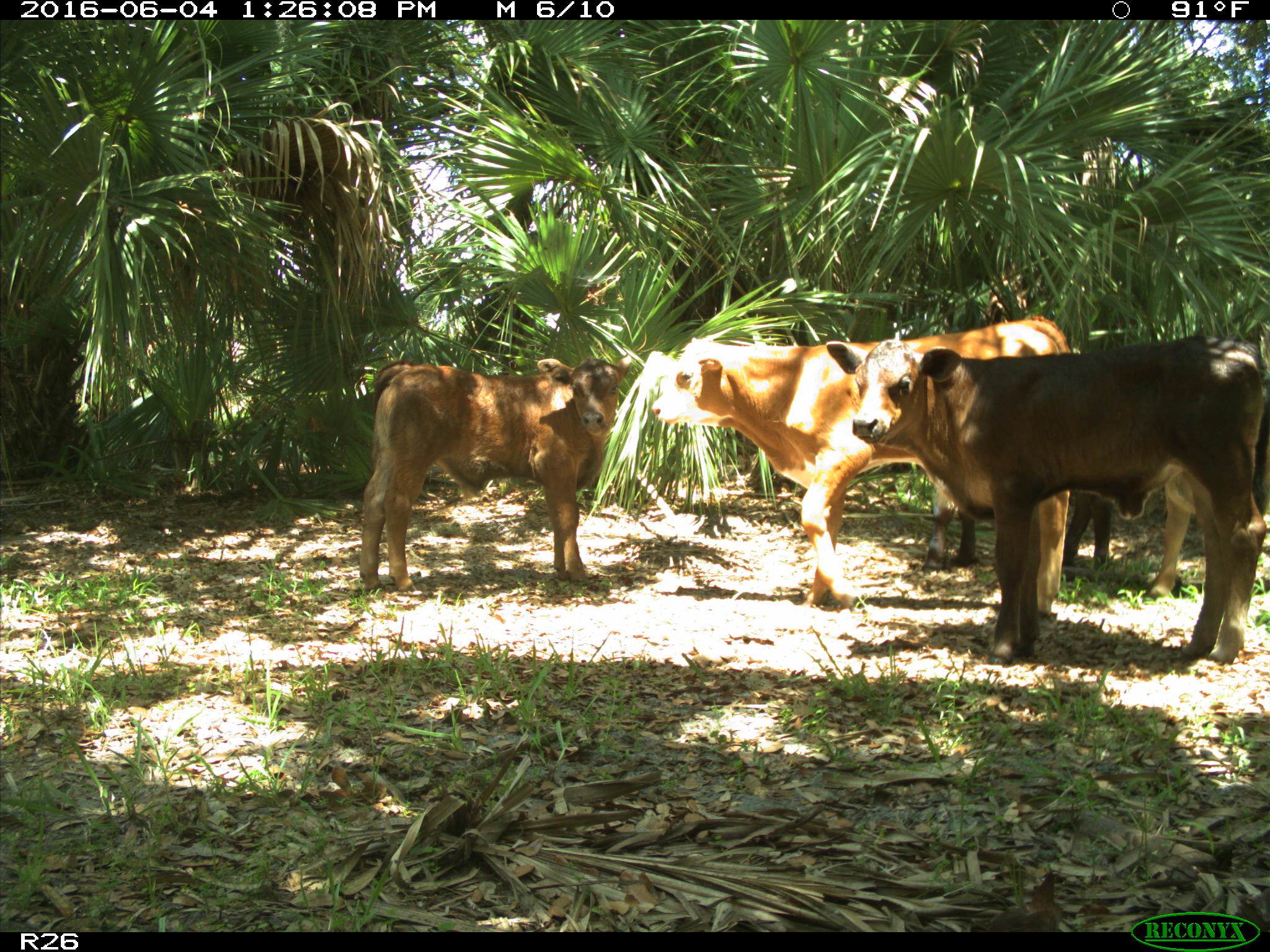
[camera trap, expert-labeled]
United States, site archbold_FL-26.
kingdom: Animalia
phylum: Chordata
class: Mammalia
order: Artiodactyla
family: Bovidae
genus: Bos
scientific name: Bos taurus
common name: domestic cow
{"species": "Bos taurus (domestic cow)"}